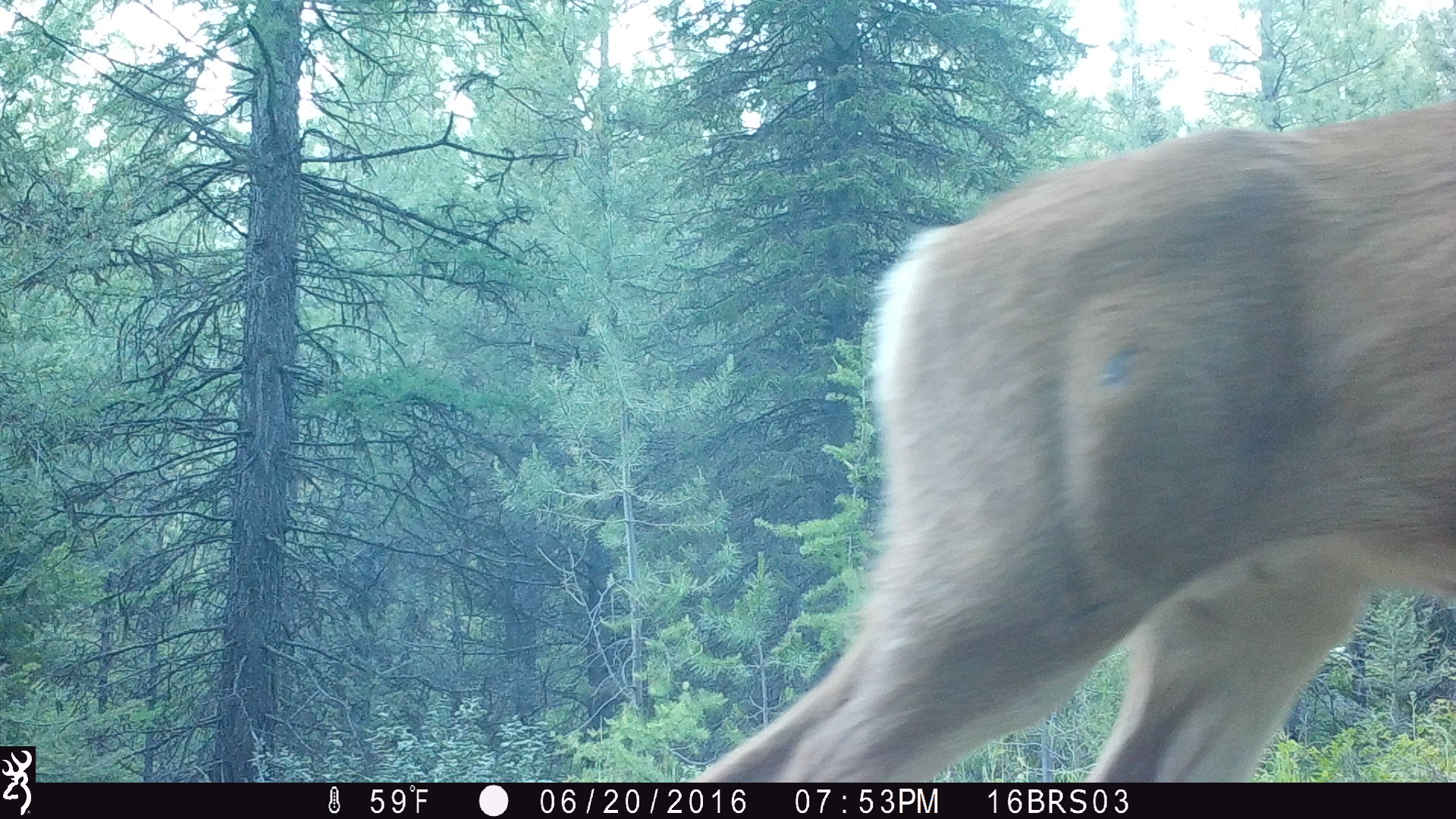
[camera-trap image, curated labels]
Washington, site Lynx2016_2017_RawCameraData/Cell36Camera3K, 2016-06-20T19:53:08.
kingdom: Animalia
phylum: Chordata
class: Mammalia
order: Artiodactyla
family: Cervidae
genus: Odocoileus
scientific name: Odocoileus hemionus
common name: mule deer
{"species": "Odocoileus hemionus (mule deer)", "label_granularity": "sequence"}